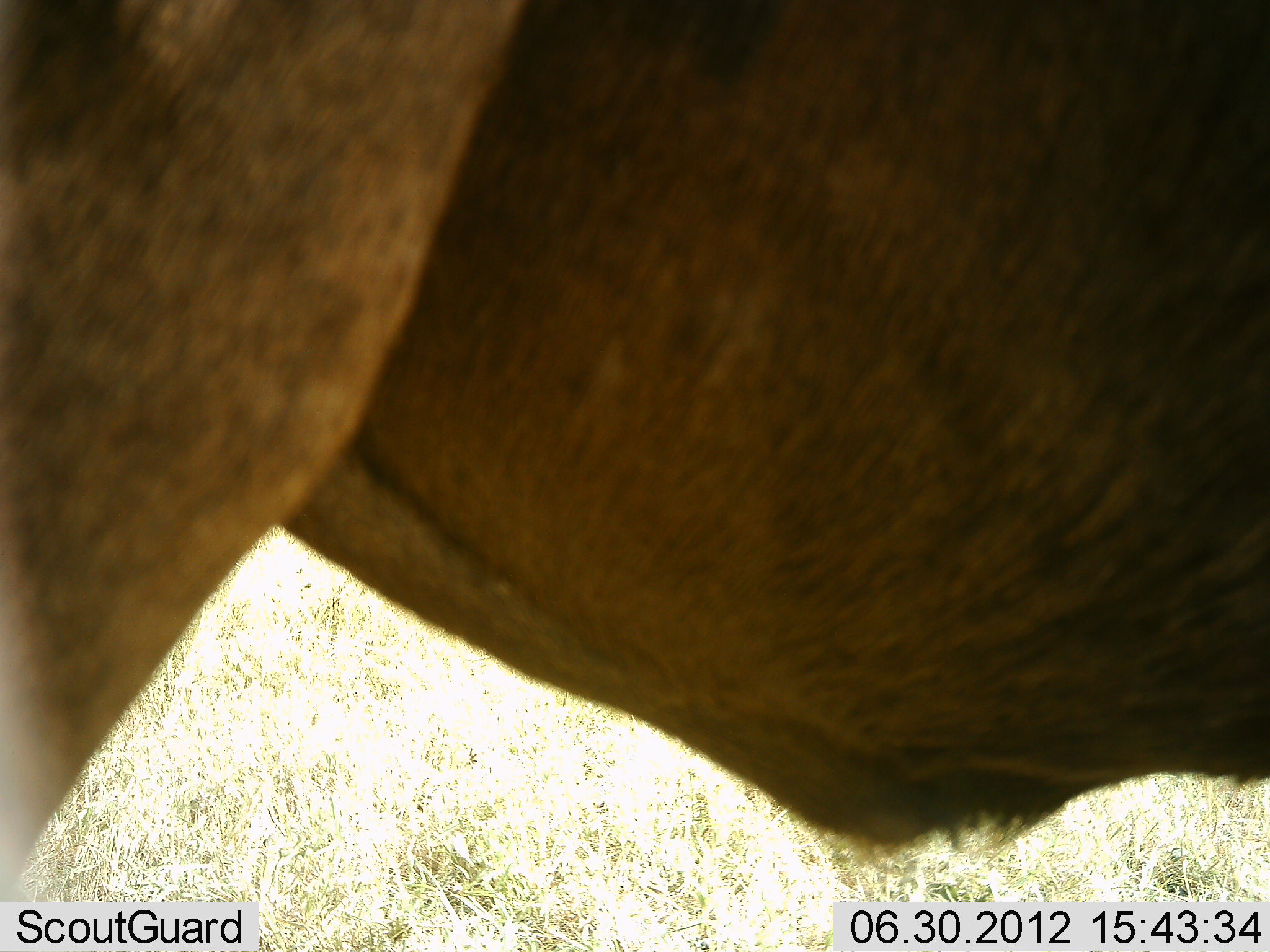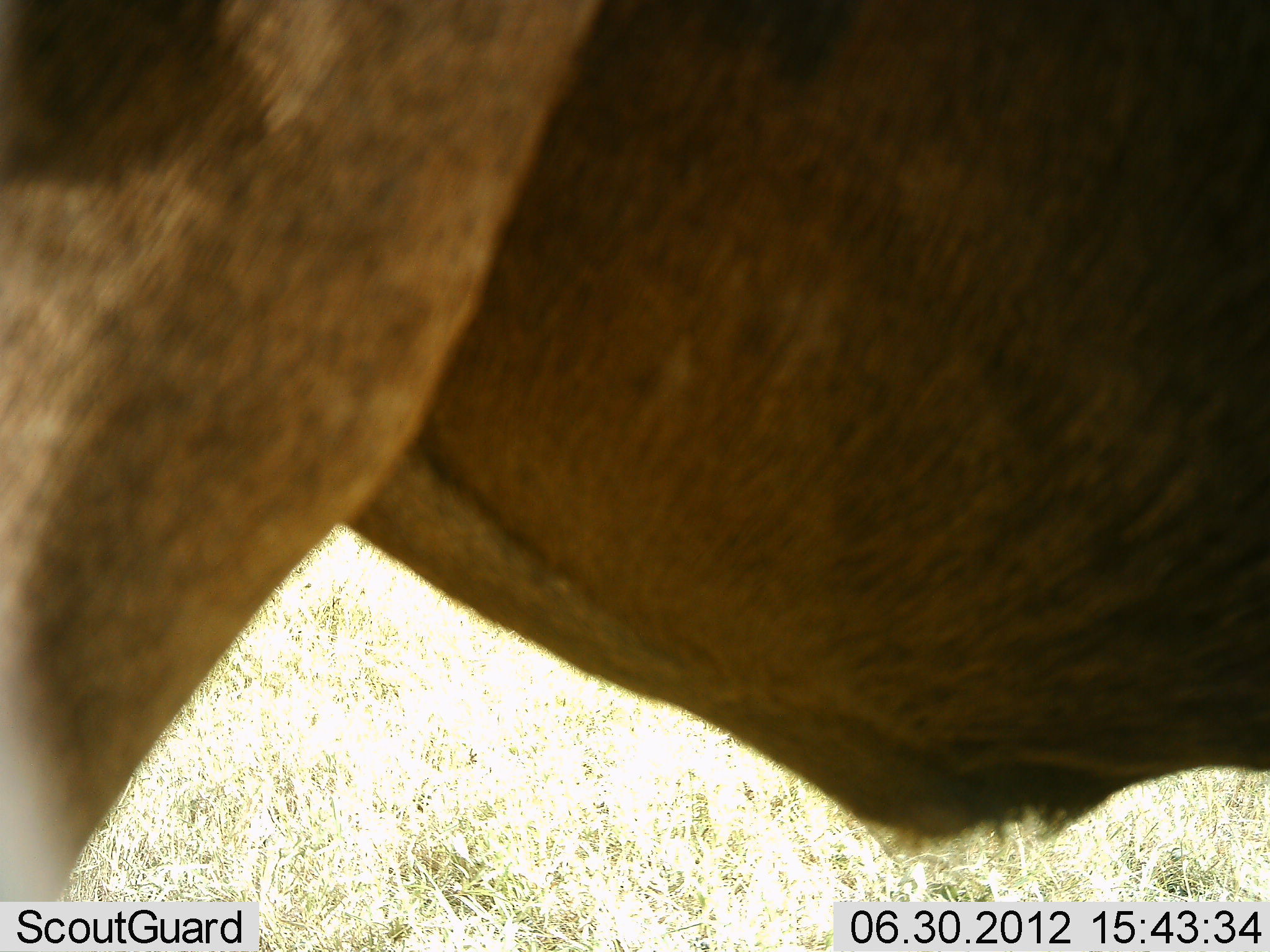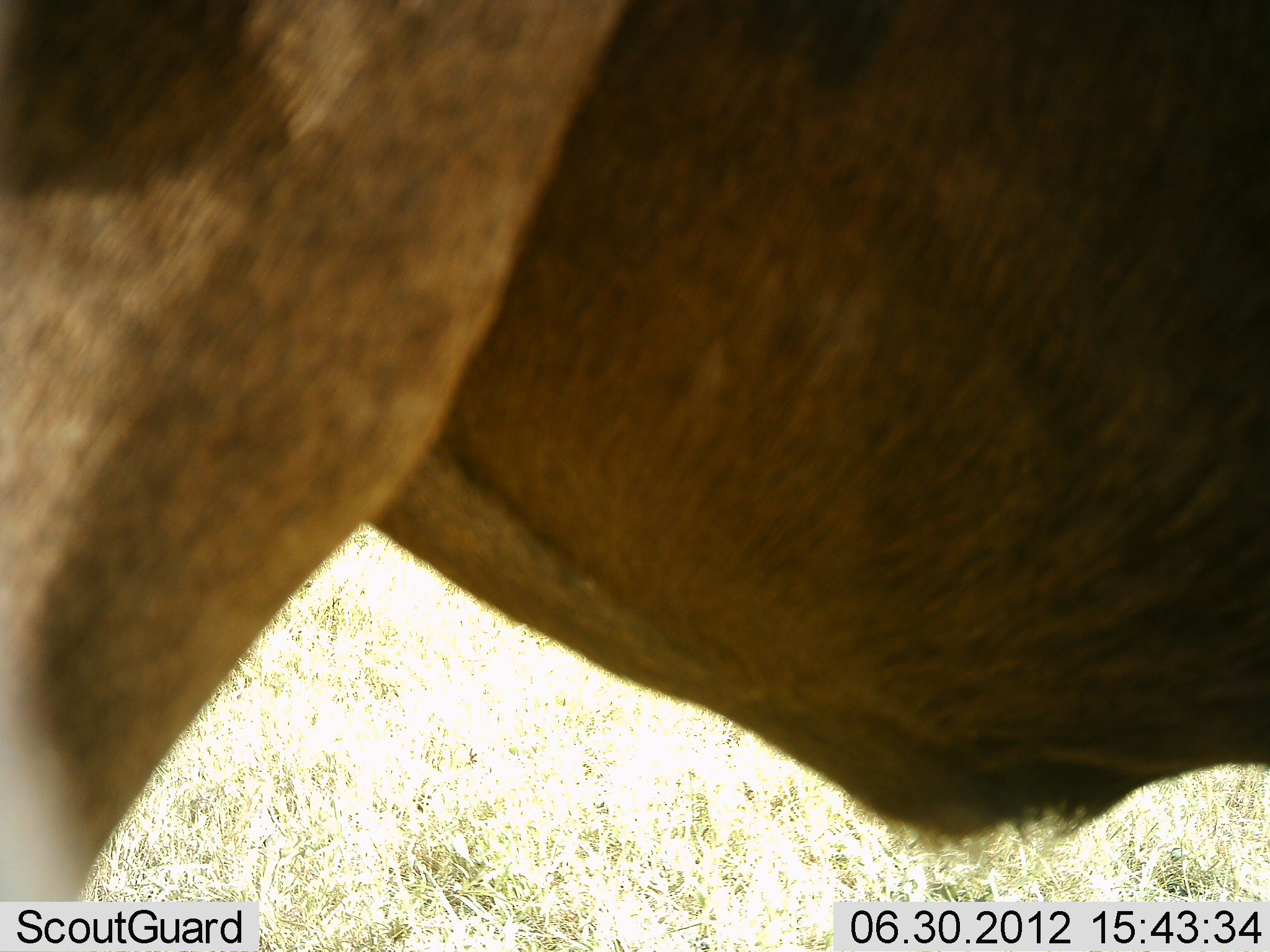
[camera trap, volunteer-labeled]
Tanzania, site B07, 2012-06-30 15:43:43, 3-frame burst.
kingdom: Animalia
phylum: Chordata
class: Mammalia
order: Artiodactyla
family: Bovidae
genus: Connochaetes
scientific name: Connochaetes taurinus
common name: blue wildebeest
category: wildebeest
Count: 1.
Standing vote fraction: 90%.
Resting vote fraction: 0%.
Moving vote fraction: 10%.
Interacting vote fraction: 0%.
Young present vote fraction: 0%.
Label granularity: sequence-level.